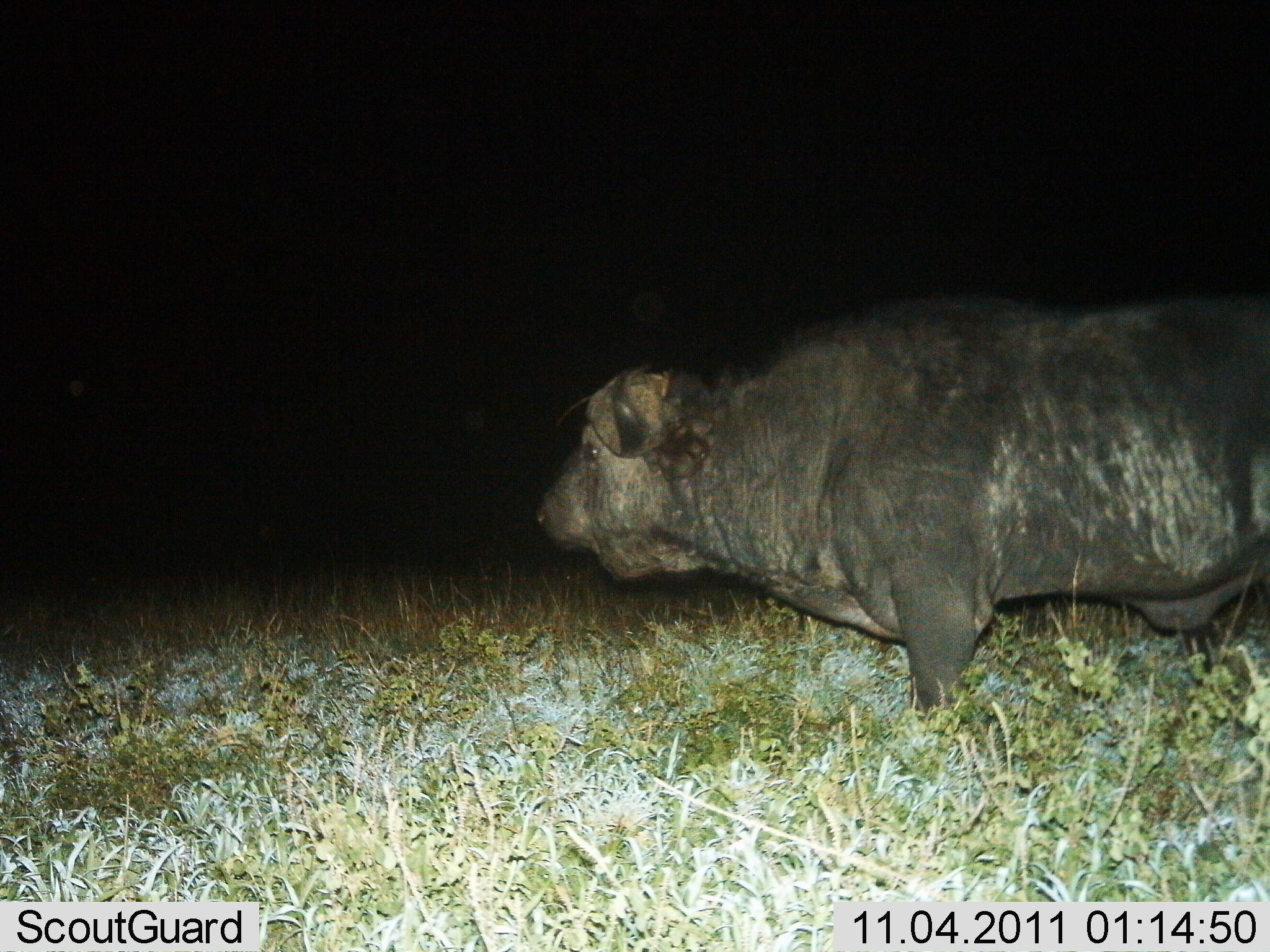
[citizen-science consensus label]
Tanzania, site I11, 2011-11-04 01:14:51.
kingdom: Animalia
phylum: Chordata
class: Mammalia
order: Artiodactyla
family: Bovidae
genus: Syncerus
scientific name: Syncerus caffer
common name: cape buffalo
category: buffalo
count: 1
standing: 100%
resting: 0%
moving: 0%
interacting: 0%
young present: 0%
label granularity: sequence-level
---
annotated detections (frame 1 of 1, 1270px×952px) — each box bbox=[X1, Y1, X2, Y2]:
animal: bbox=[533, 289, 1268, 724]